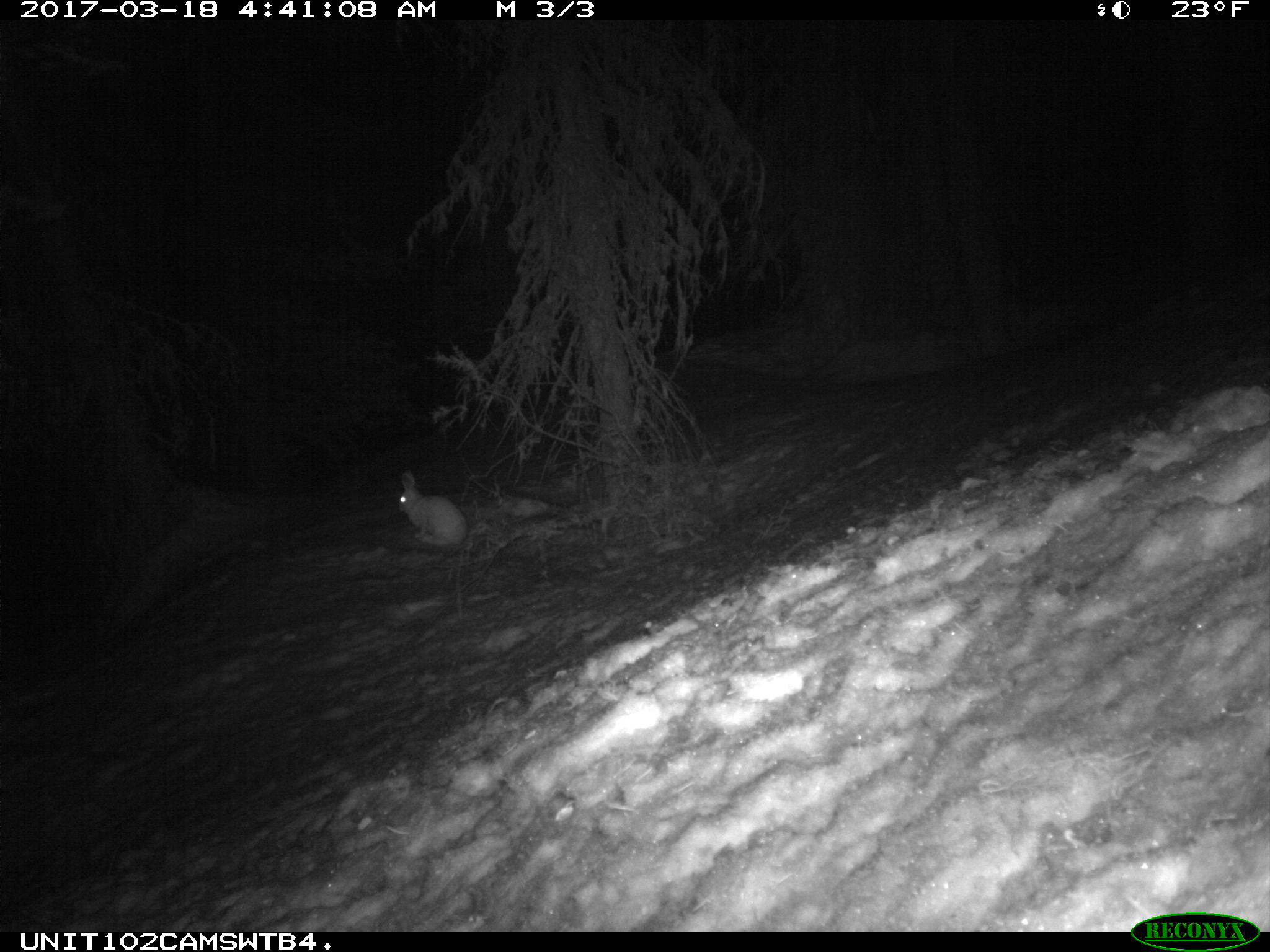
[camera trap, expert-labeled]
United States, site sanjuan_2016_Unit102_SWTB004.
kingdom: Animalia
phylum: Chordata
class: Mammalia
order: Lagomorpha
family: Leporidae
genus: Lepus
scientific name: Lepus americanus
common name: snowshoe hare